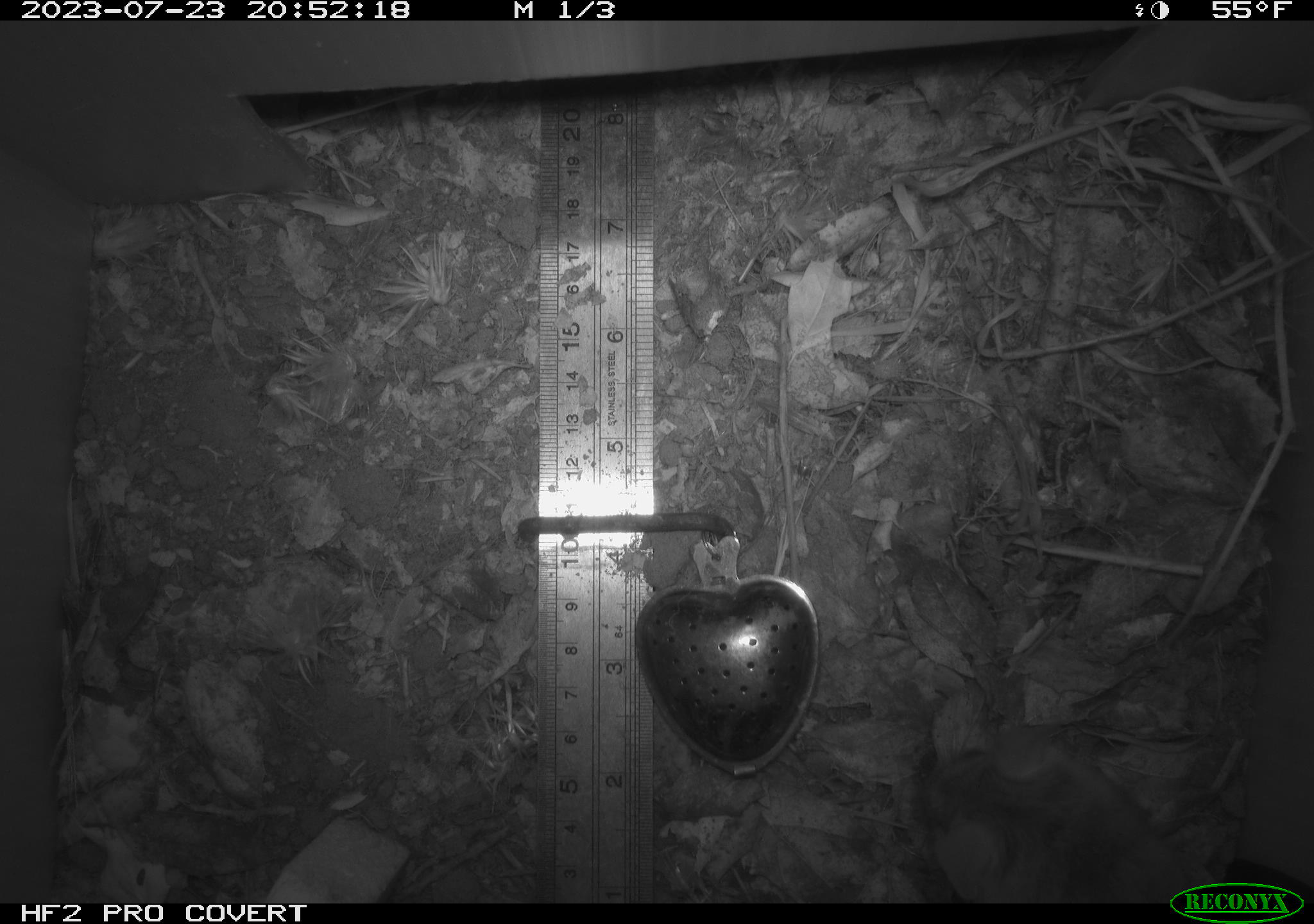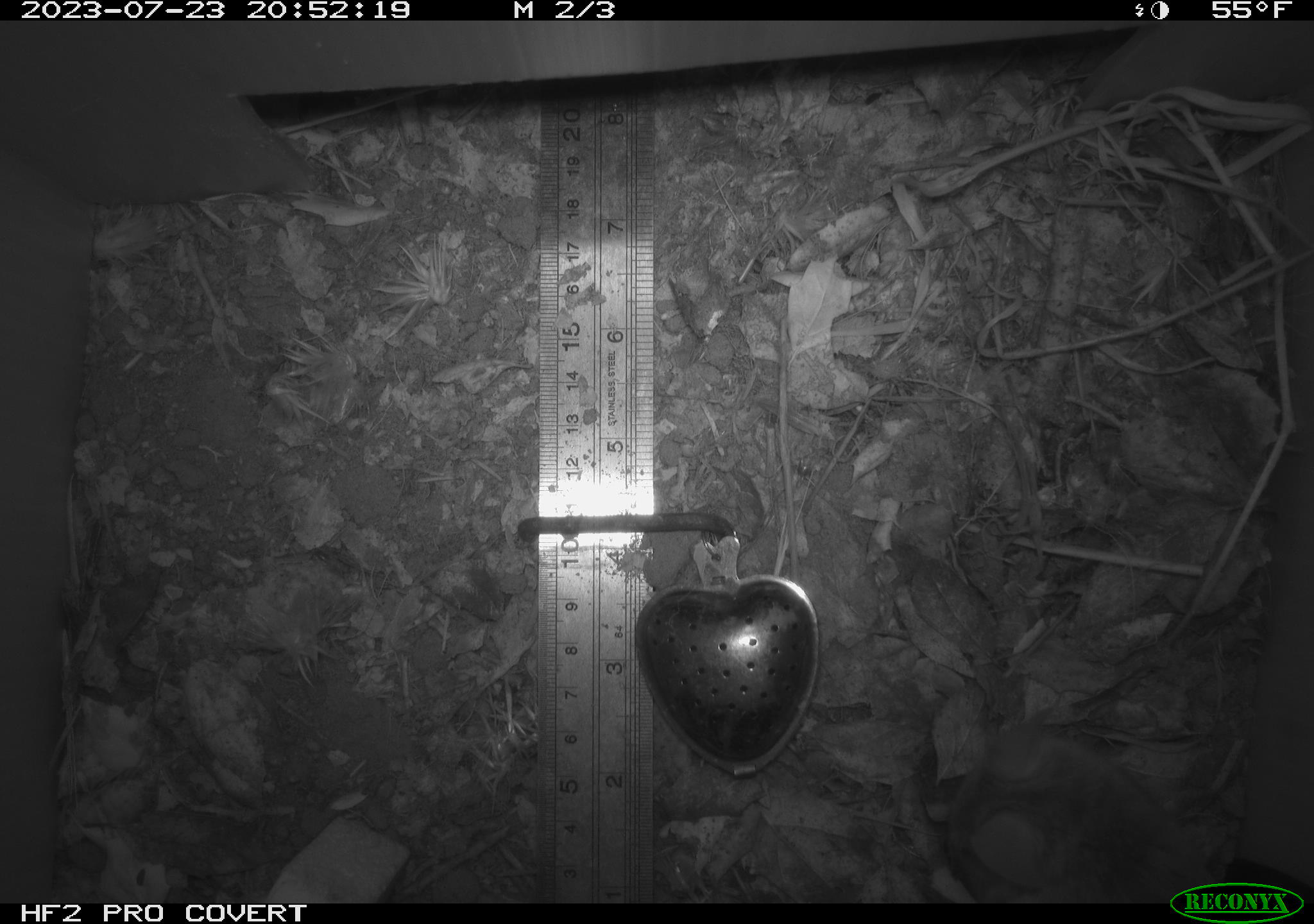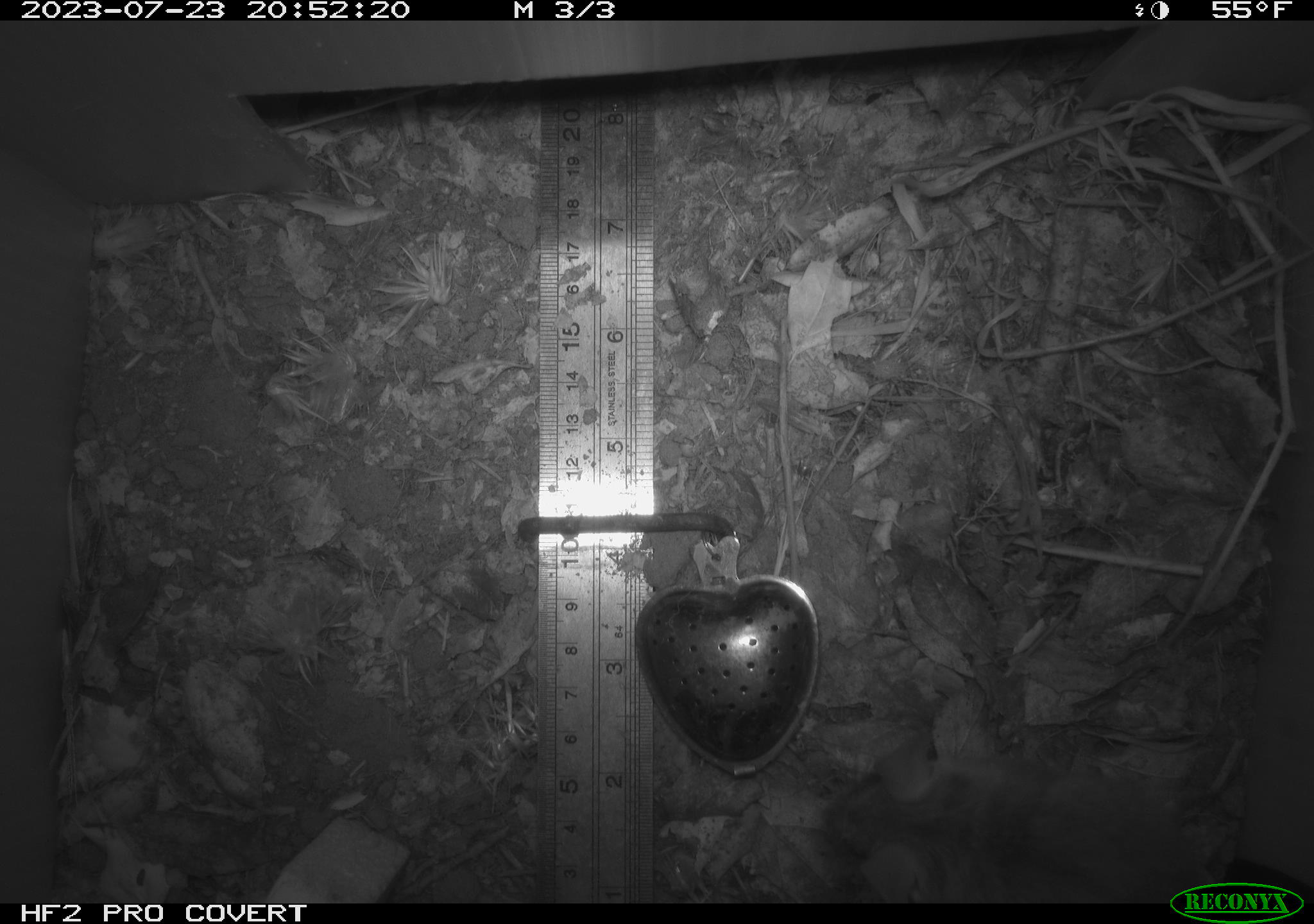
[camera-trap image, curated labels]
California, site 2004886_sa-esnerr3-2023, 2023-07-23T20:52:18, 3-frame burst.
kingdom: Animalia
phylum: Chordata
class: Mammalia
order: Rodentia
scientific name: Rodentia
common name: mouse species